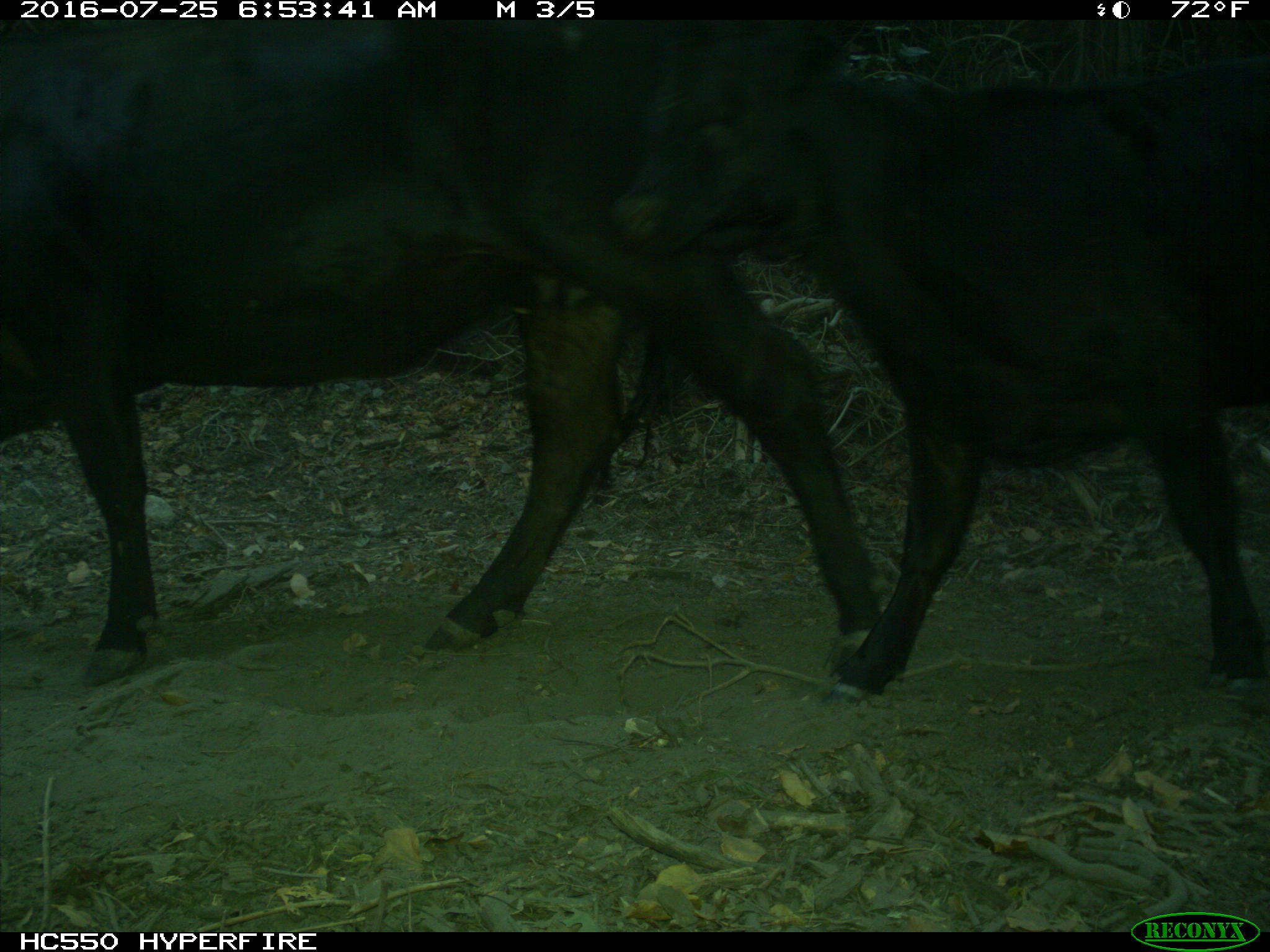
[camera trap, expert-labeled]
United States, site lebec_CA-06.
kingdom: Animalia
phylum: Chordata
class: Mammalia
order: Artiodactyla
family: Bovidae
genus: Bos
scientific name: Bos taurus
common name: domestic cow